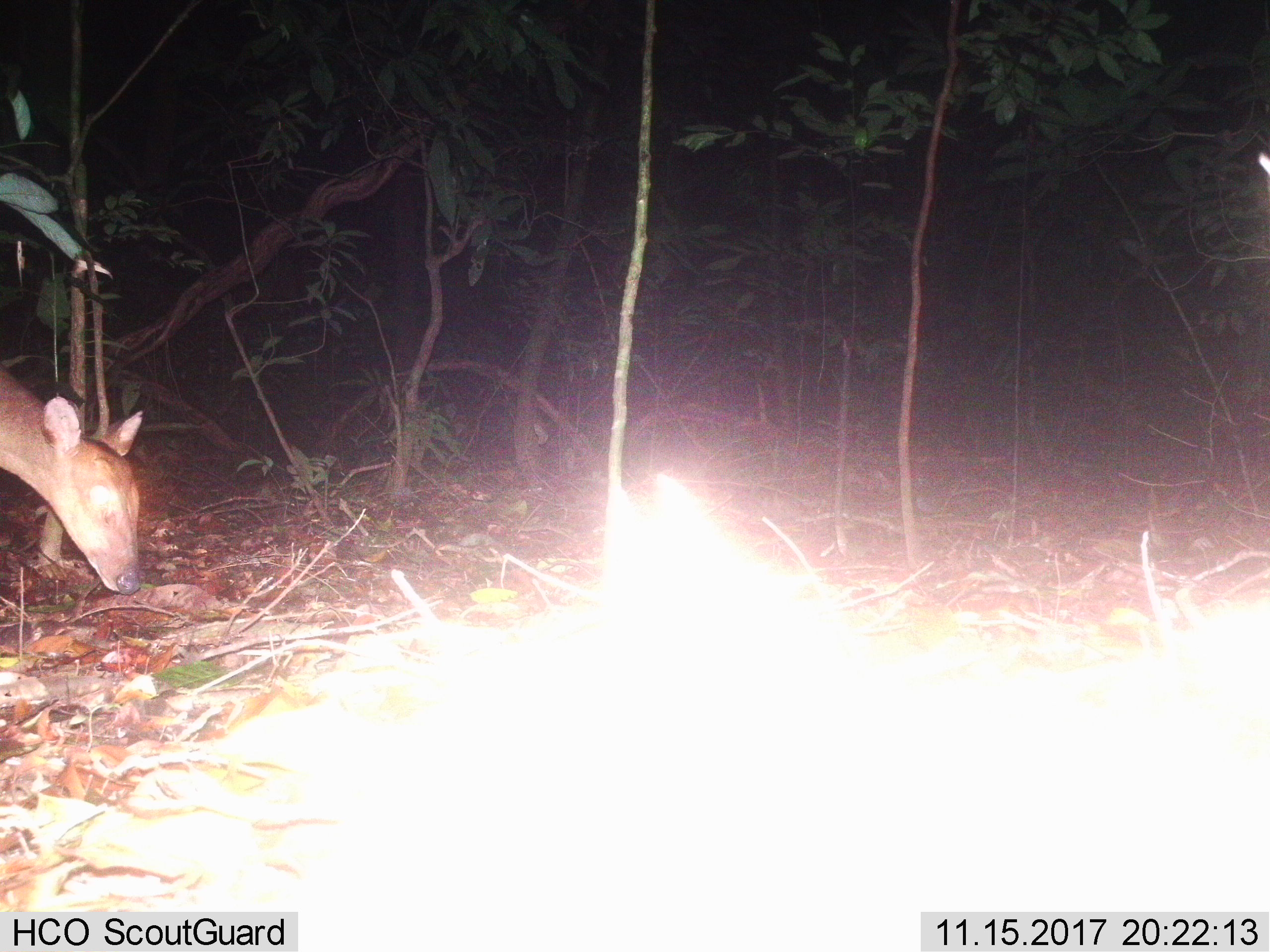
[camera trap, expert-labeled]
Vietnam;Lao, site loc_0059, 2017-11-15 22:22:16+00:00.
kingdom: Animalia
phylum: Chordata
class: Mammalia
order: Artiodactyla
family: Cervidae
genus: Muntiacus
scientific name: Muntiacus vuquangensis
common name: large-antlered muntjac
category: large antlered muntjac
Large antlered muntjac (large-antlered muntjac) (Muntiacus vuquangensis). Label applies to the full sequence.